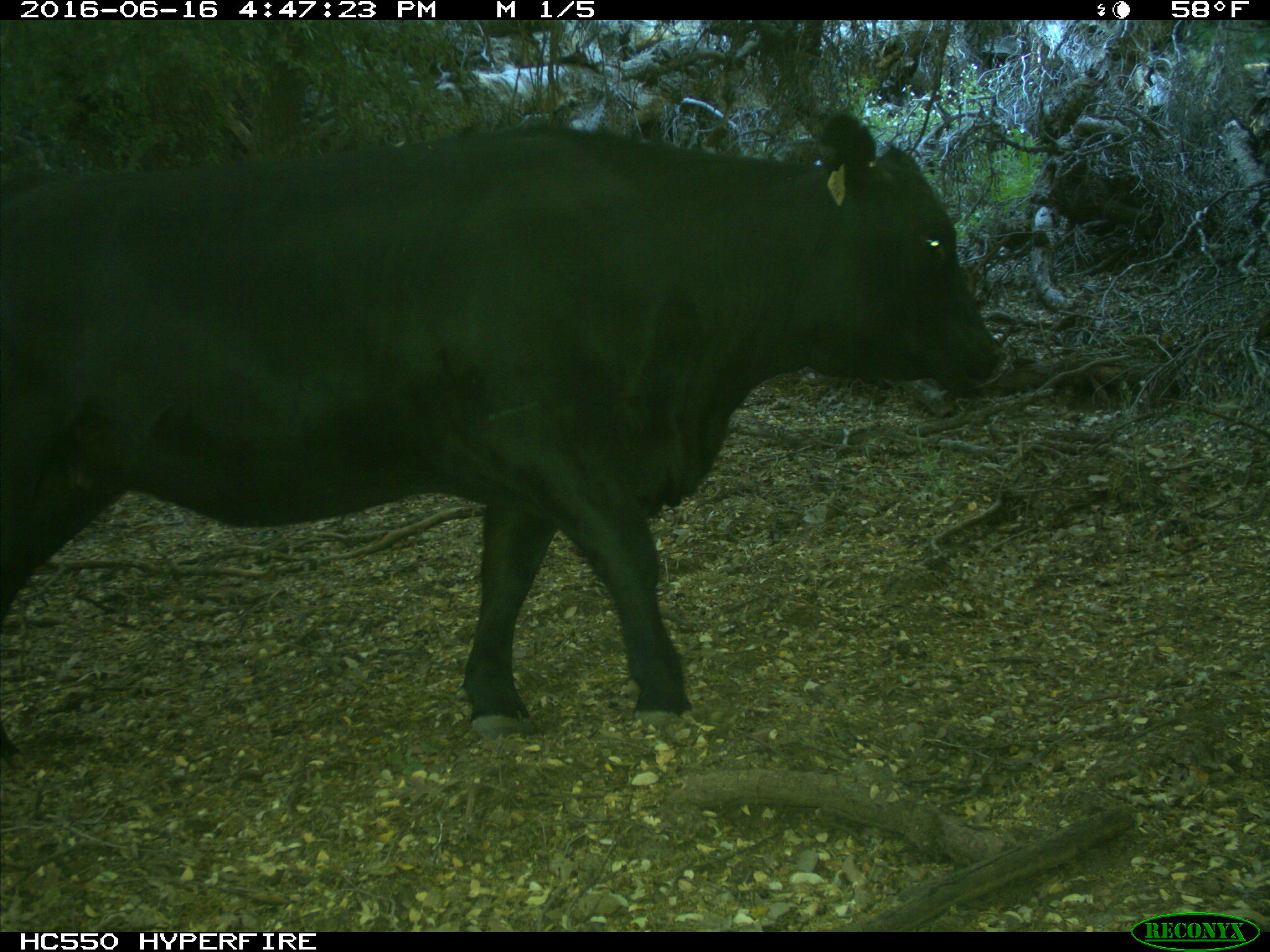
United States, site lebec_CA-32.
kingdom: Animalia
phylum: Chordata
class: Mammalia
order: Artiodactyla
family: Bovidae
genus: Bos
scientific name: Bos taurus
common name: domestic cow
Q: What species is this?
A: Bos taurus (domestic cow).